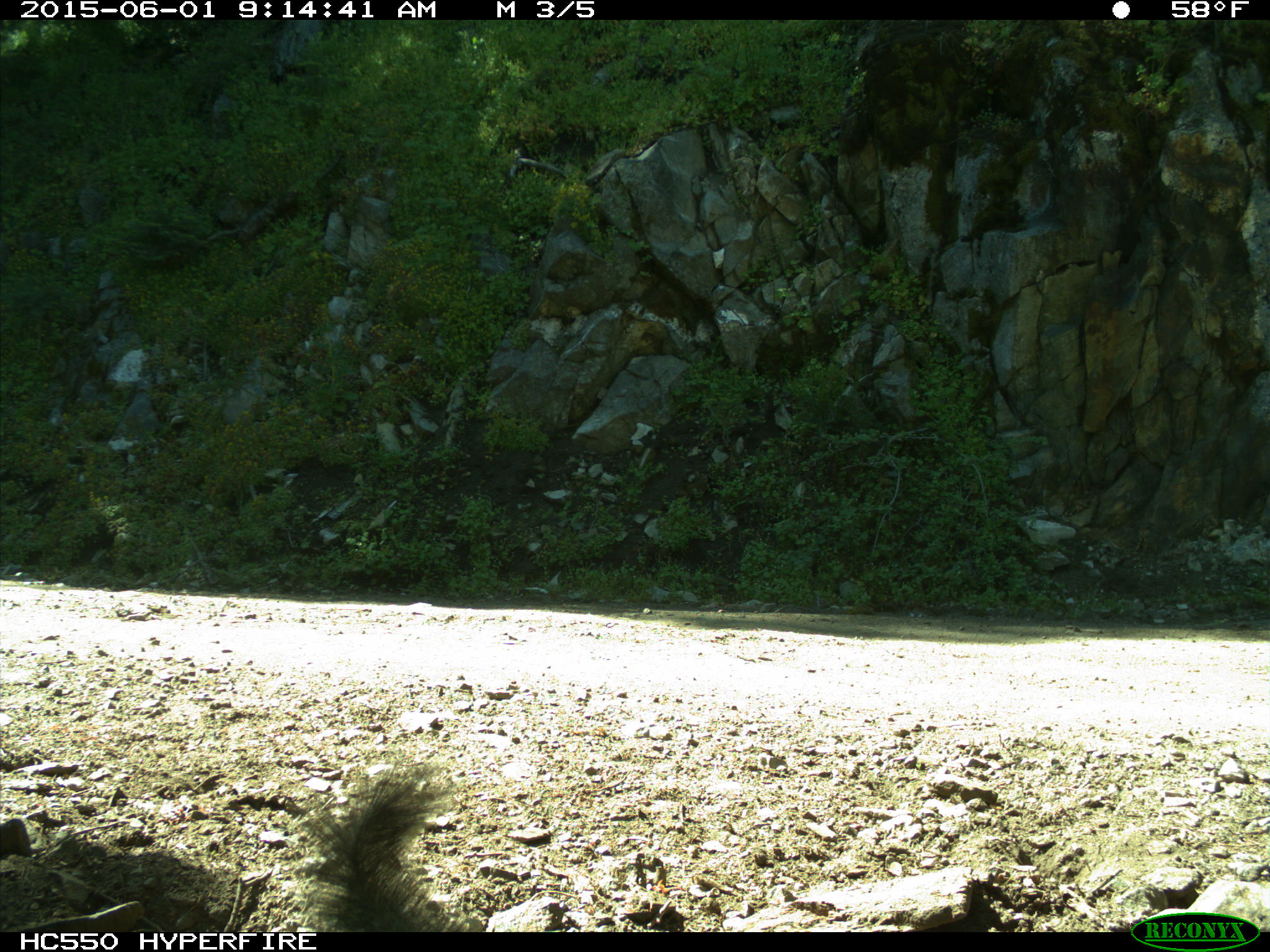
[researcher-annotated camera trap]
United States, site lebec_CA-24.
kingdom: Animalia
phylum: Chordata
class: Mammalia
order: Rodentia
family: Sciuridae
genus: Sciurus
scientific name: Sciurus carolinensis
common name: eastern gray squirrel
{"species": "Sciurus carolinensis (eastern gray squirrel)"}